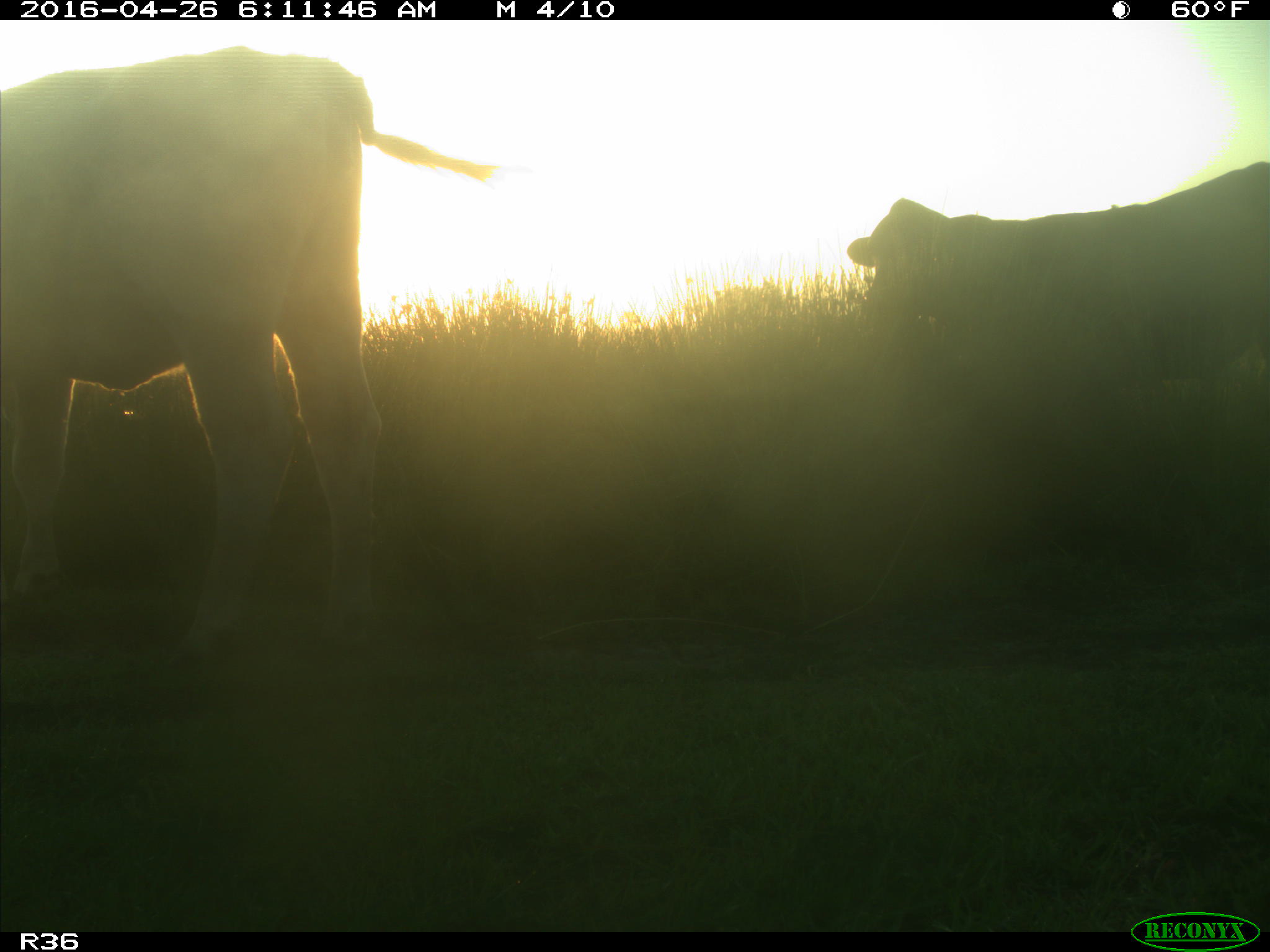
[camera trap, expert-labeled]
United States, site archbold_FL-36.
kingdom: Animalia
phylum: Chordata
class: Mammalia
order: Artiodactyla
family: Bovidae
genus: Bos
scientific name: Bos taurus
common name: domestic cow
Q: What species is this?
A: Bos taurus (domestic cow).